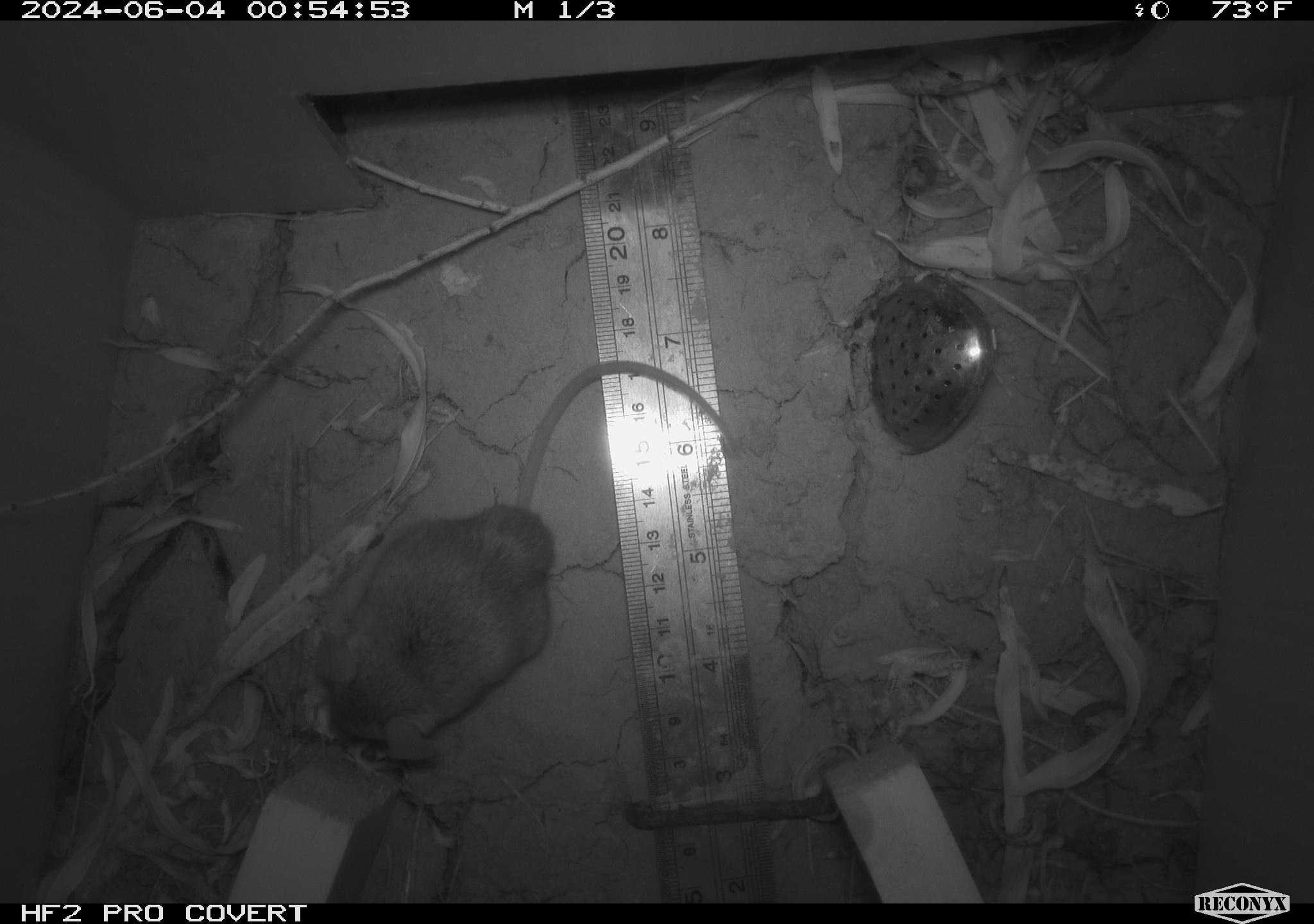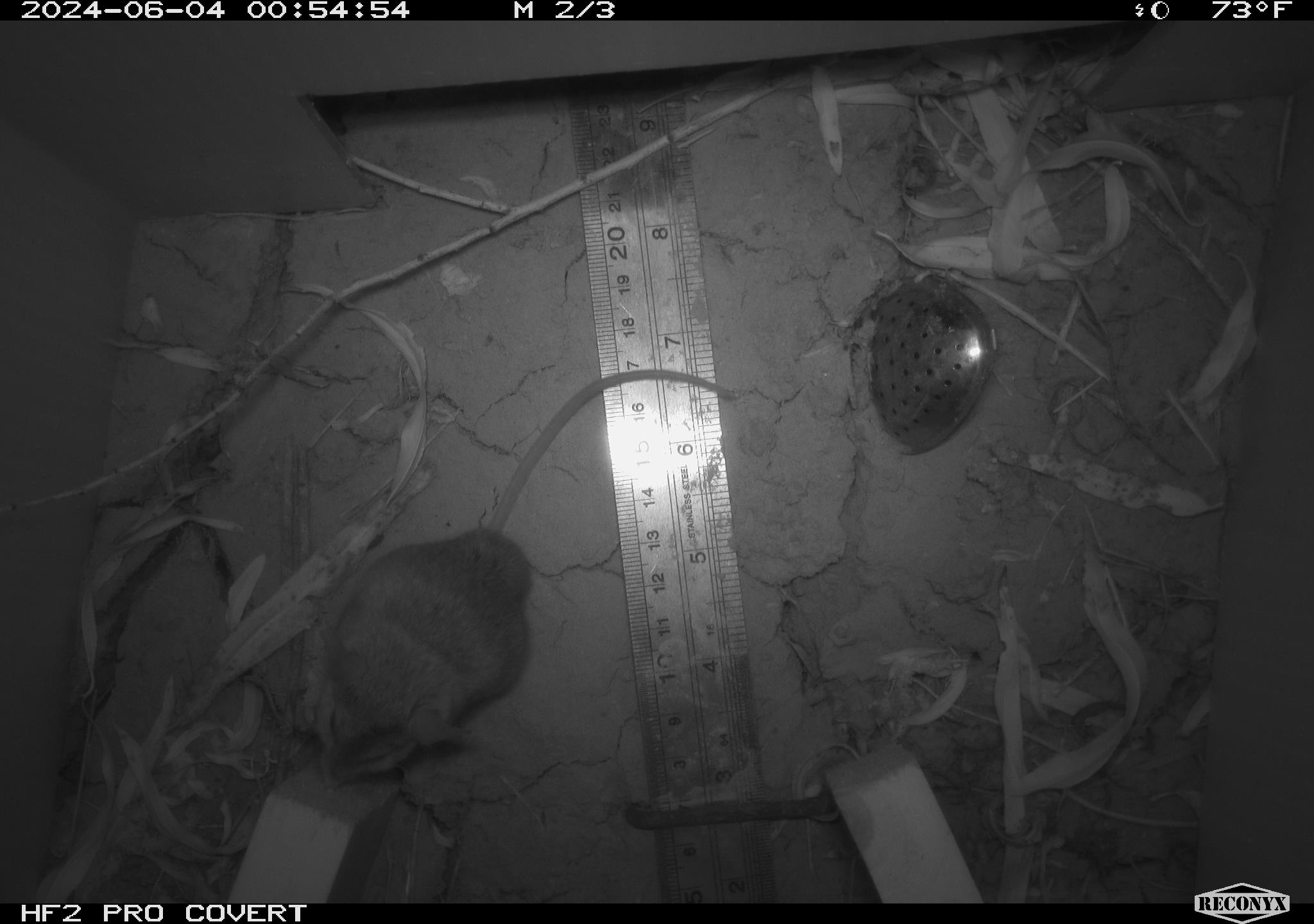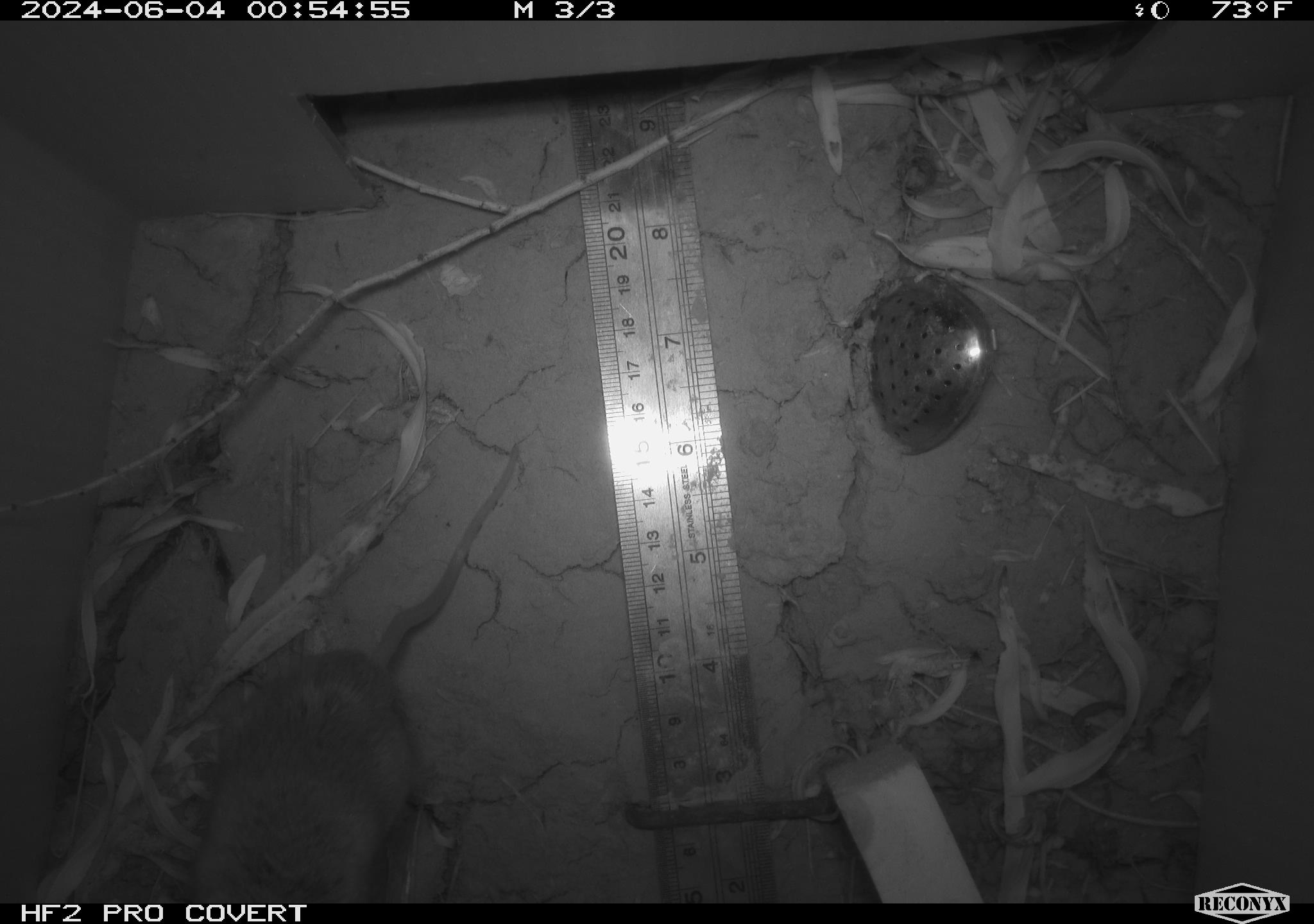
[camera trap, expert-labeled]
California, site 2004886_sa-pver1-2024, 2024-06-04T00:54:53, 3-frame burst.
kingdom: Animalia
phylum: Chordata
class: Mammalia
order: Rodentia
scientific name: Rodentia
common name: mouse species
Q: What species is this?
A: Mouse species (Rodentia).